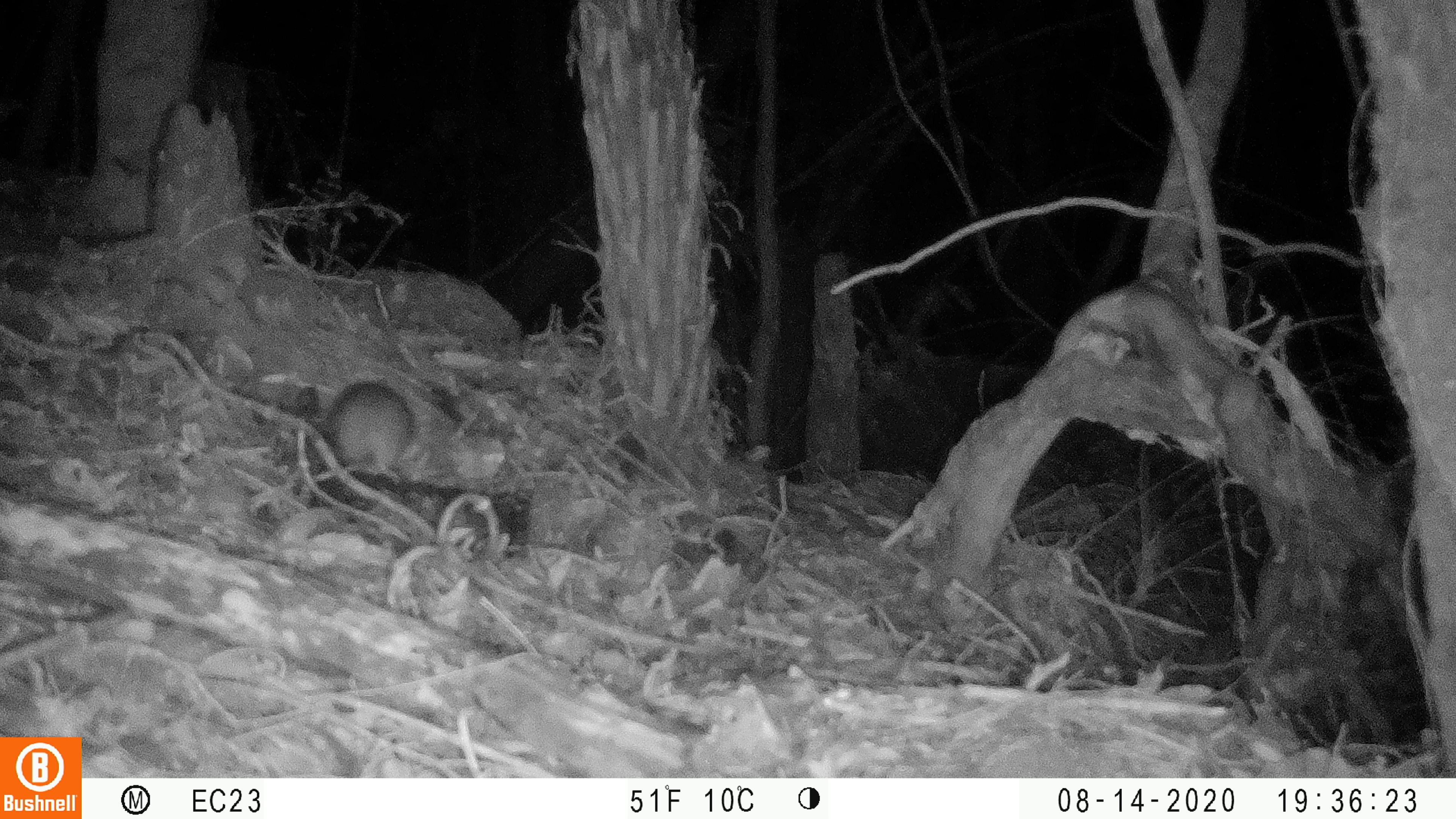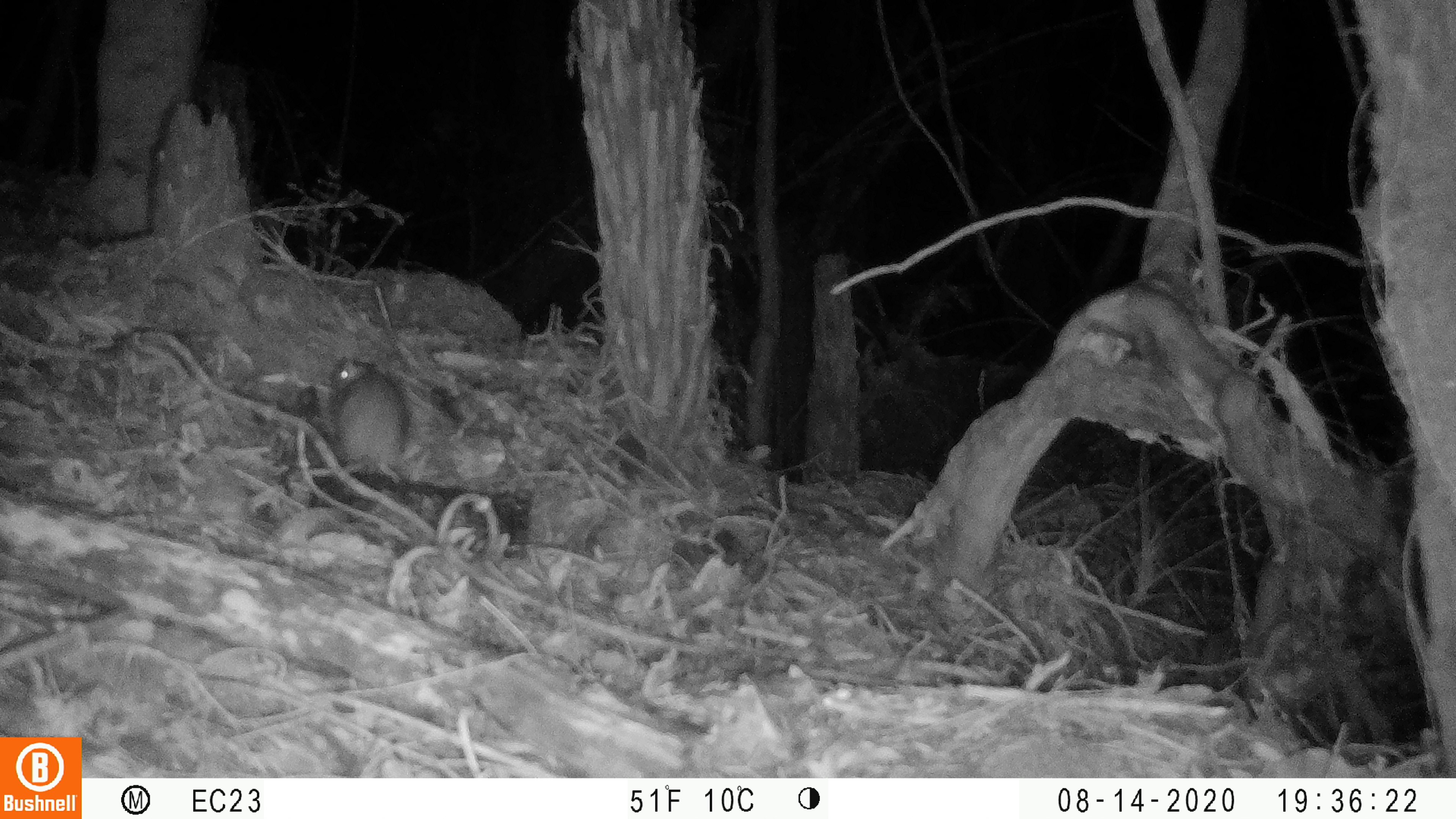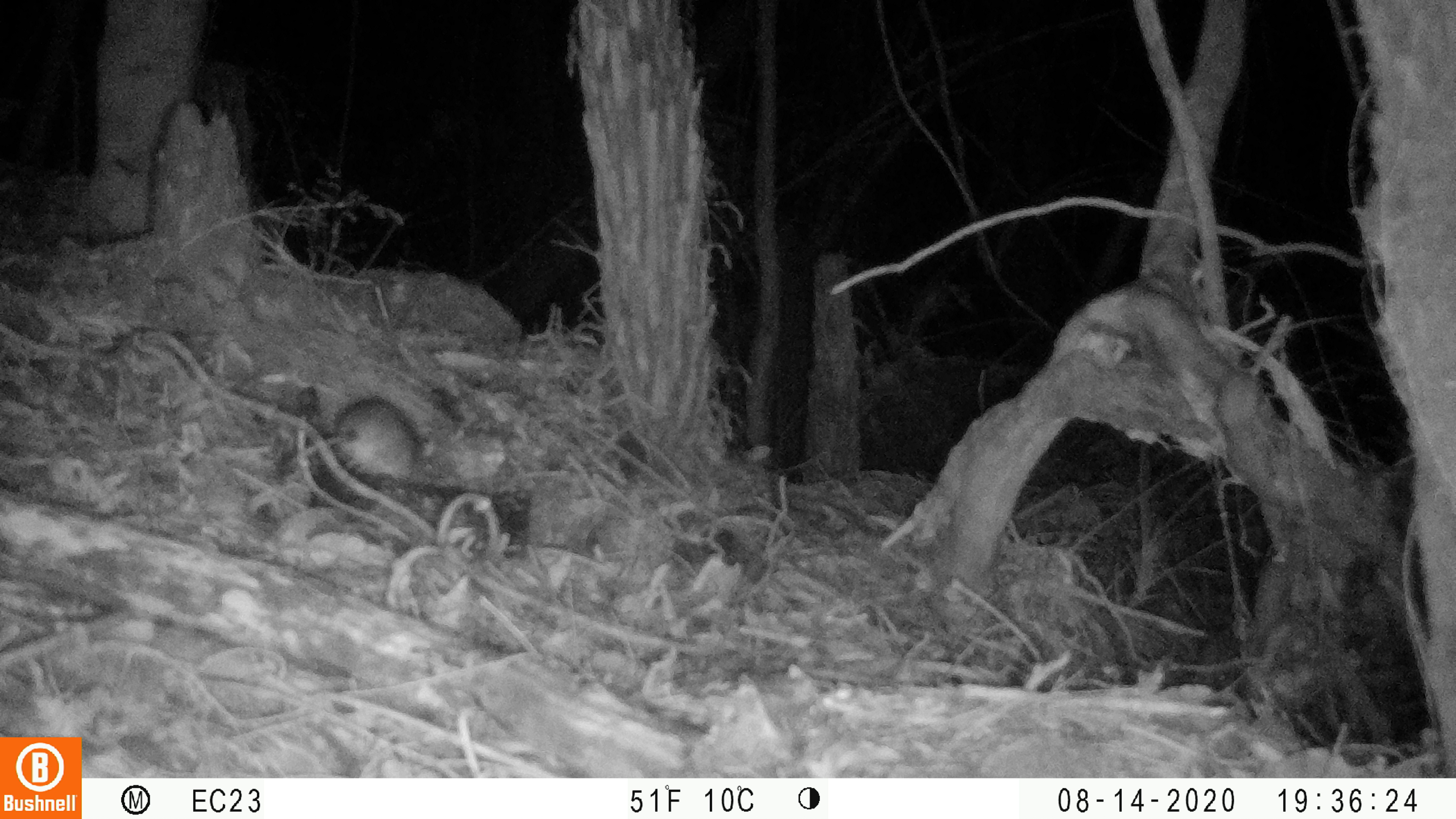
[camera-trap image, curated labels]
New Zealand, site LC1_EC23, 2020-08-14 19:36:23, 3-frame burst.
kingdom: Animalia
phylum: Chordata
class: Mammalia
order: Rodentia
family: Muridae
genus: Rattus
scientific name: Rattus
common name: rat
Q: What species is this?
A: Rat (Rattus).